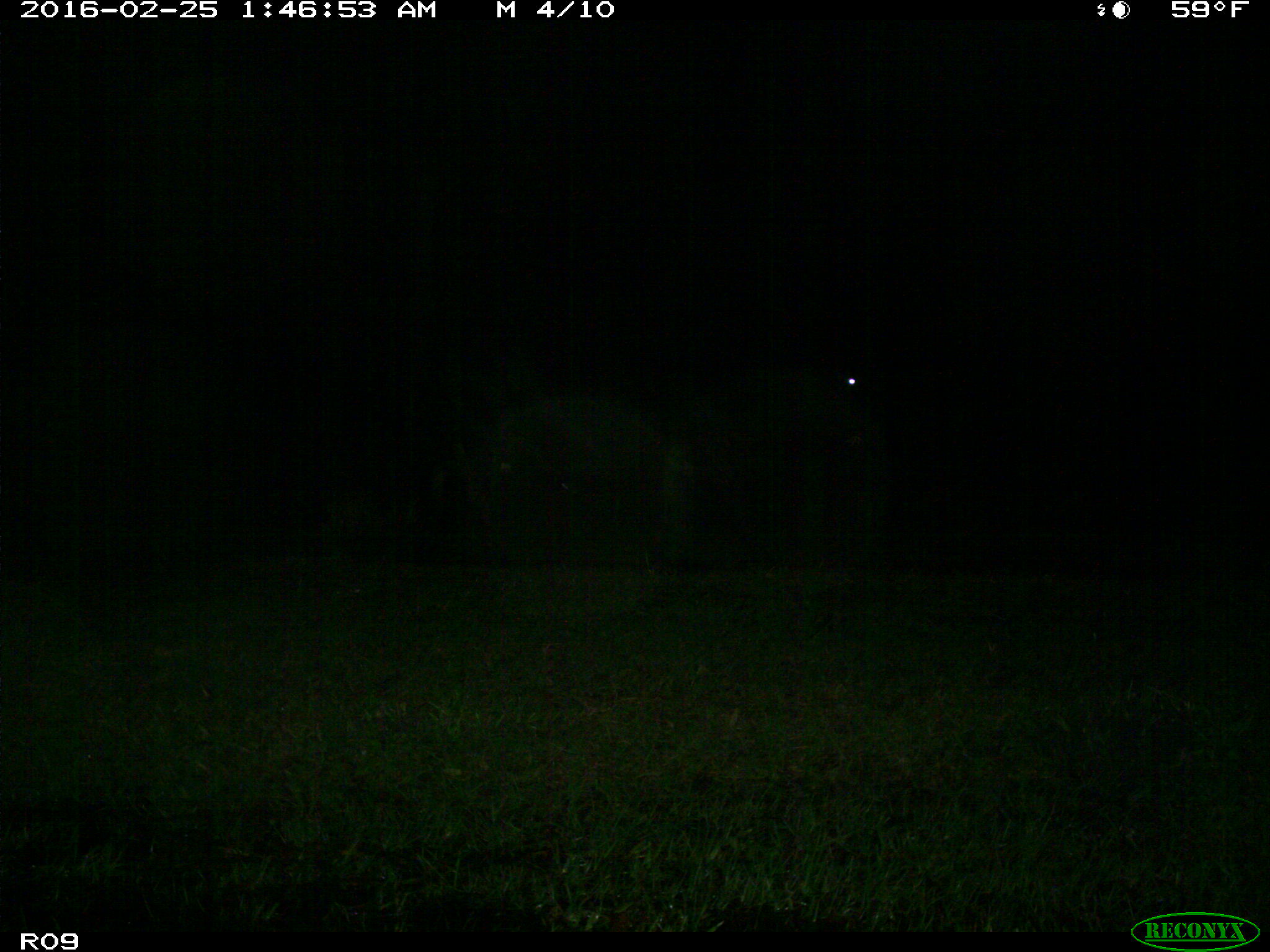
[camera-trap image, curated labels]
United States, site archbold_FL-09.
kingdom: Animalia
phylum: Chordata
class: Mammalia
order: Artiodactyla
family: Bovidae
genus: Bos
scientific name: Bos taurus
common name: domestic cow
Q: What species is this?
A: Bos taurus (domestic cow).